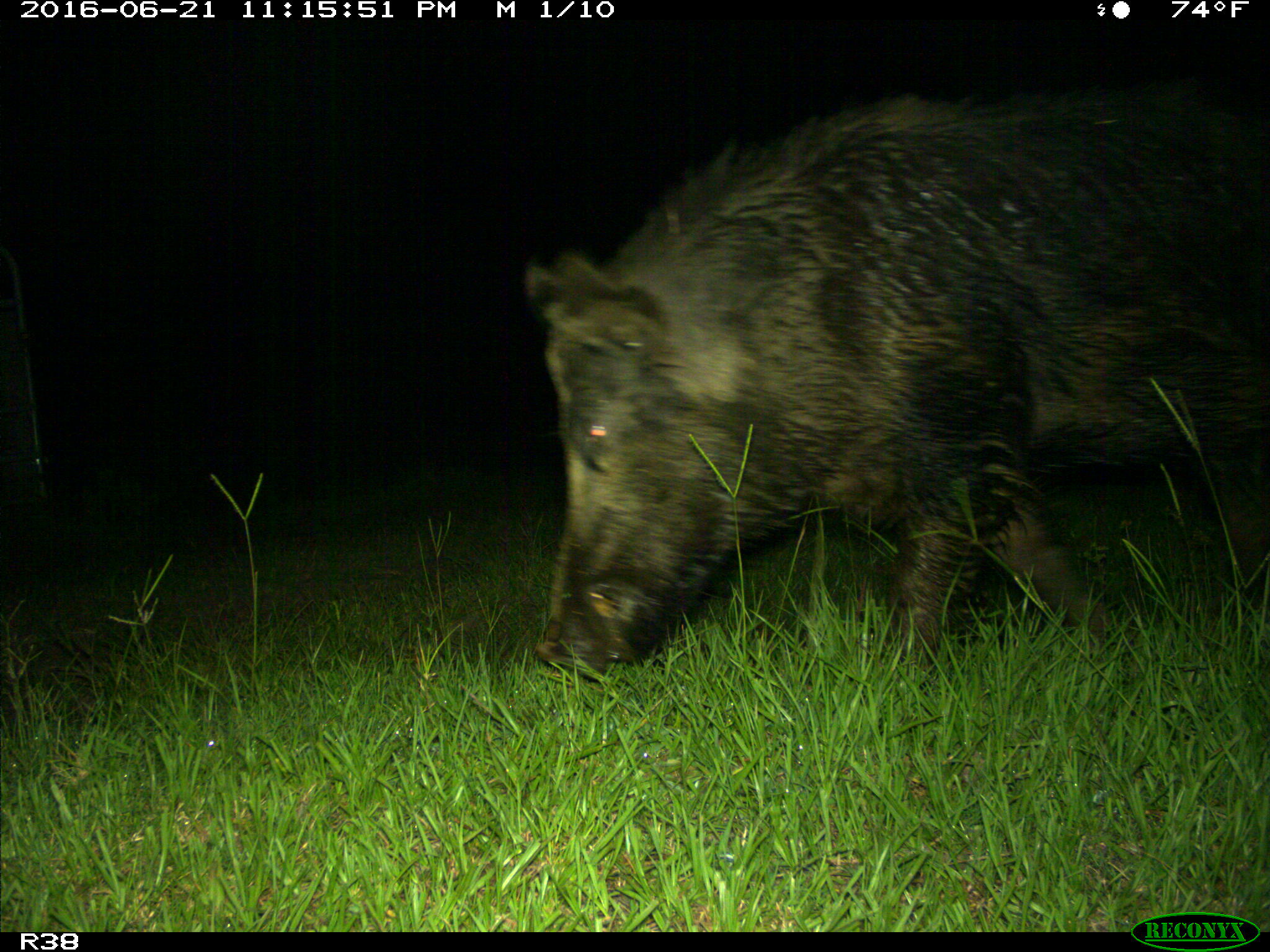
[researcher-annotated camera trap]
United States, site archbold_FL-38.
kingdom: Animalia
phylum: Chordata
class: Mammalia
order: Artiodactyla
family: Suidae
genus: Sus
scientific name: Sus scrofa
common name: wild boar